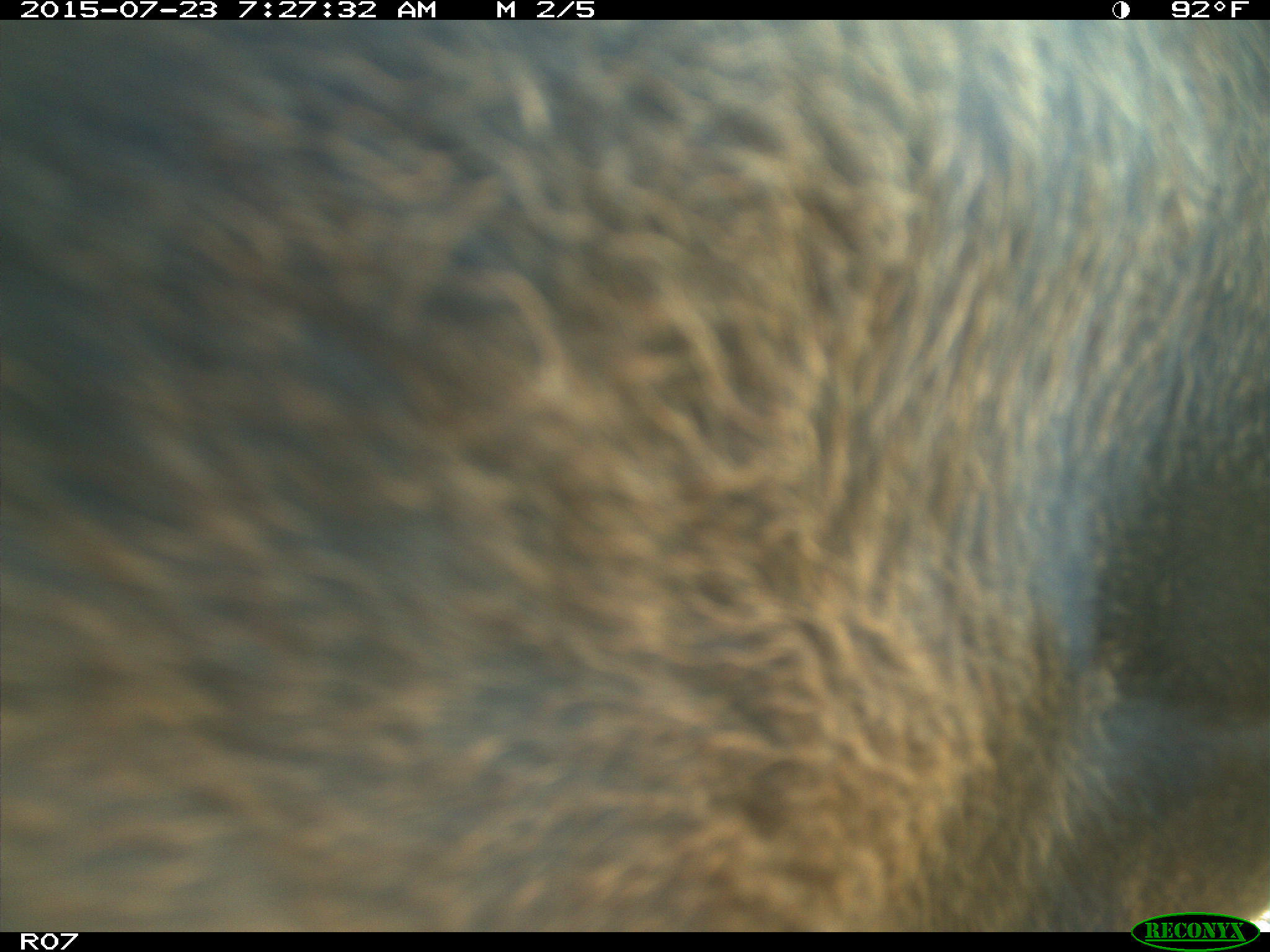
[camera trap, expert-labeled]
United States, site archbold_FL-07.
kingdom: Animalia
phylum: Chordata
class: Mammalia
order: Artiodactyla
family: Bovidae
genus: Bos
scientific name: Bos taurus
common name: domestic cow